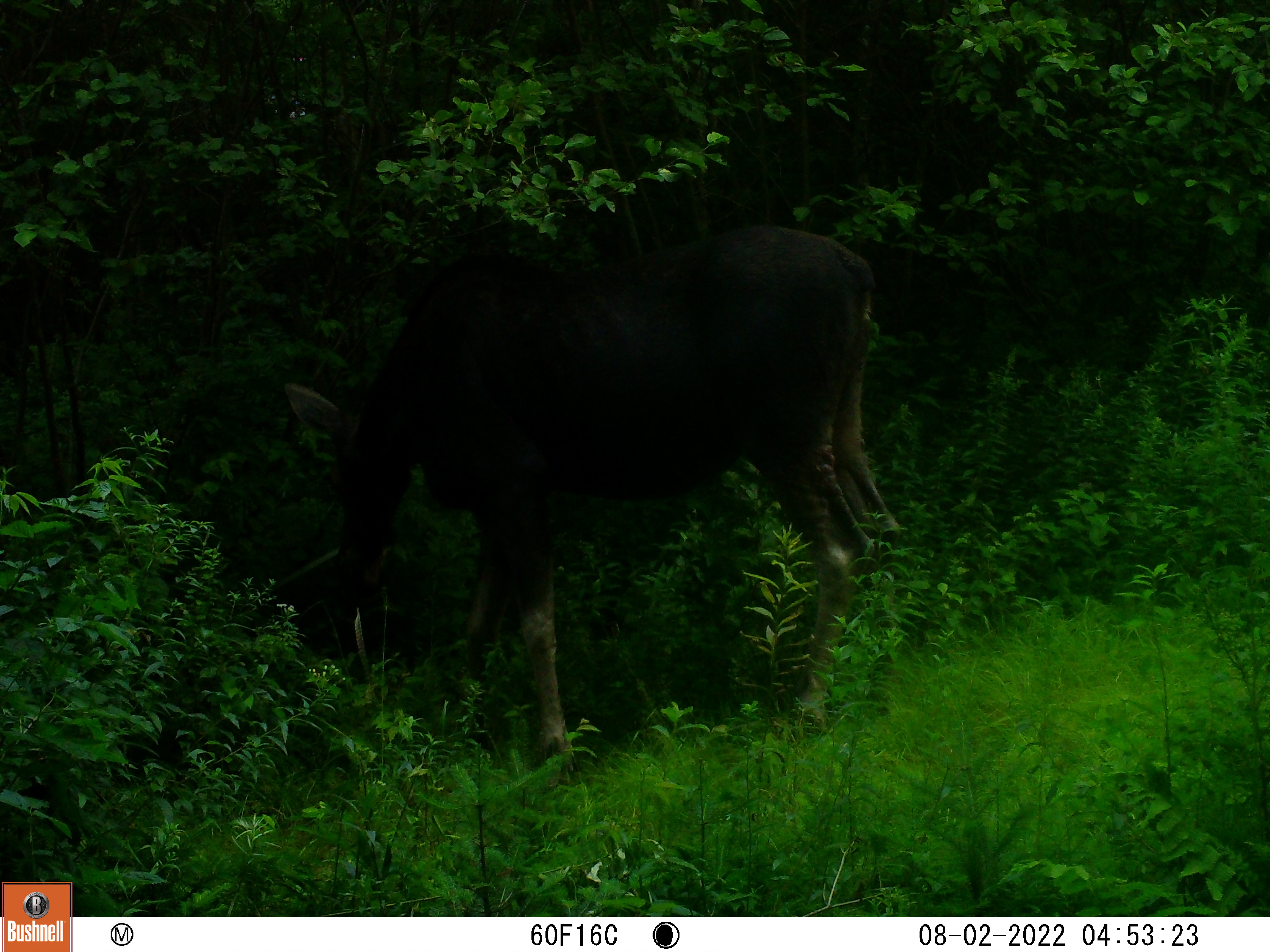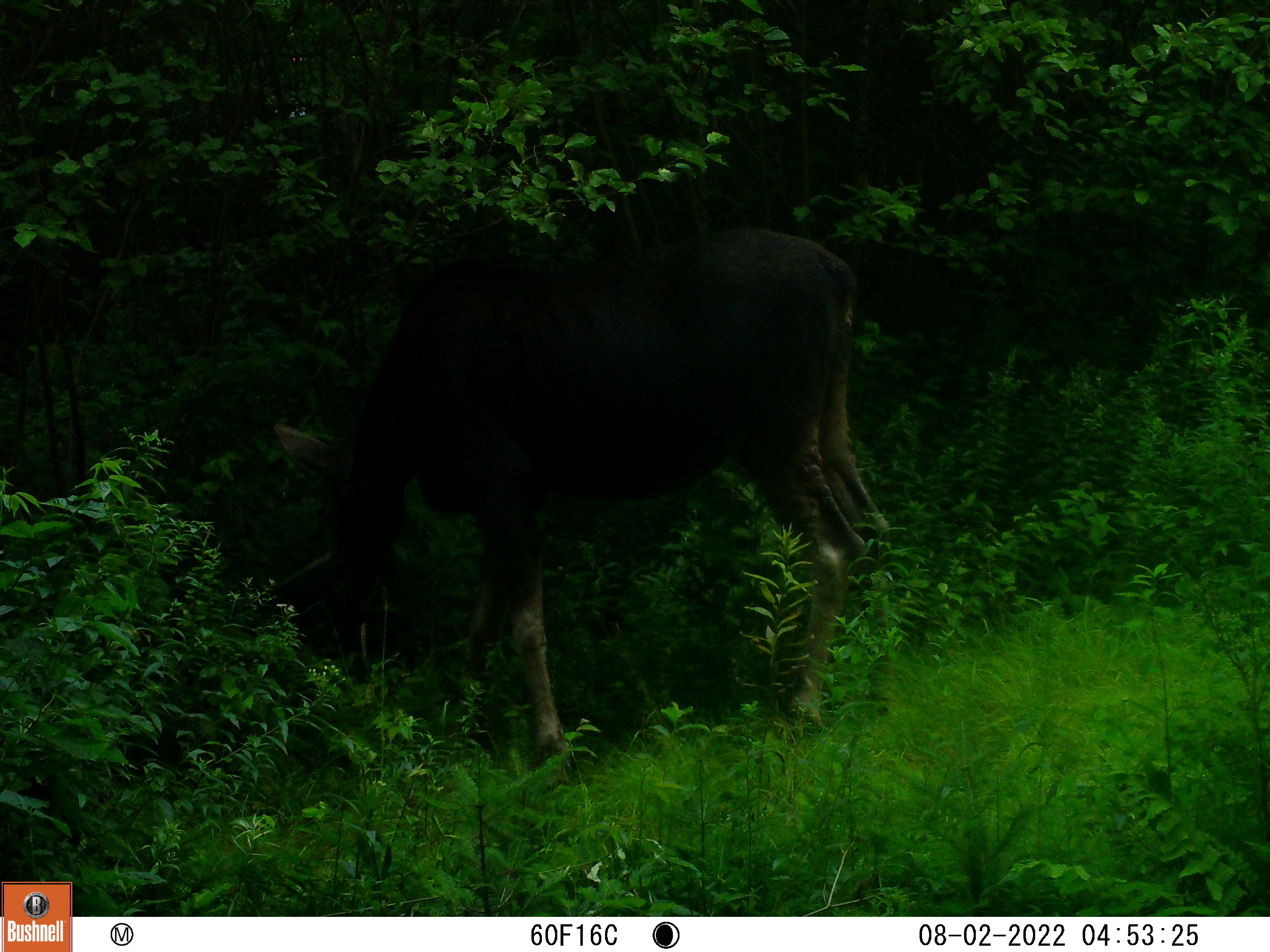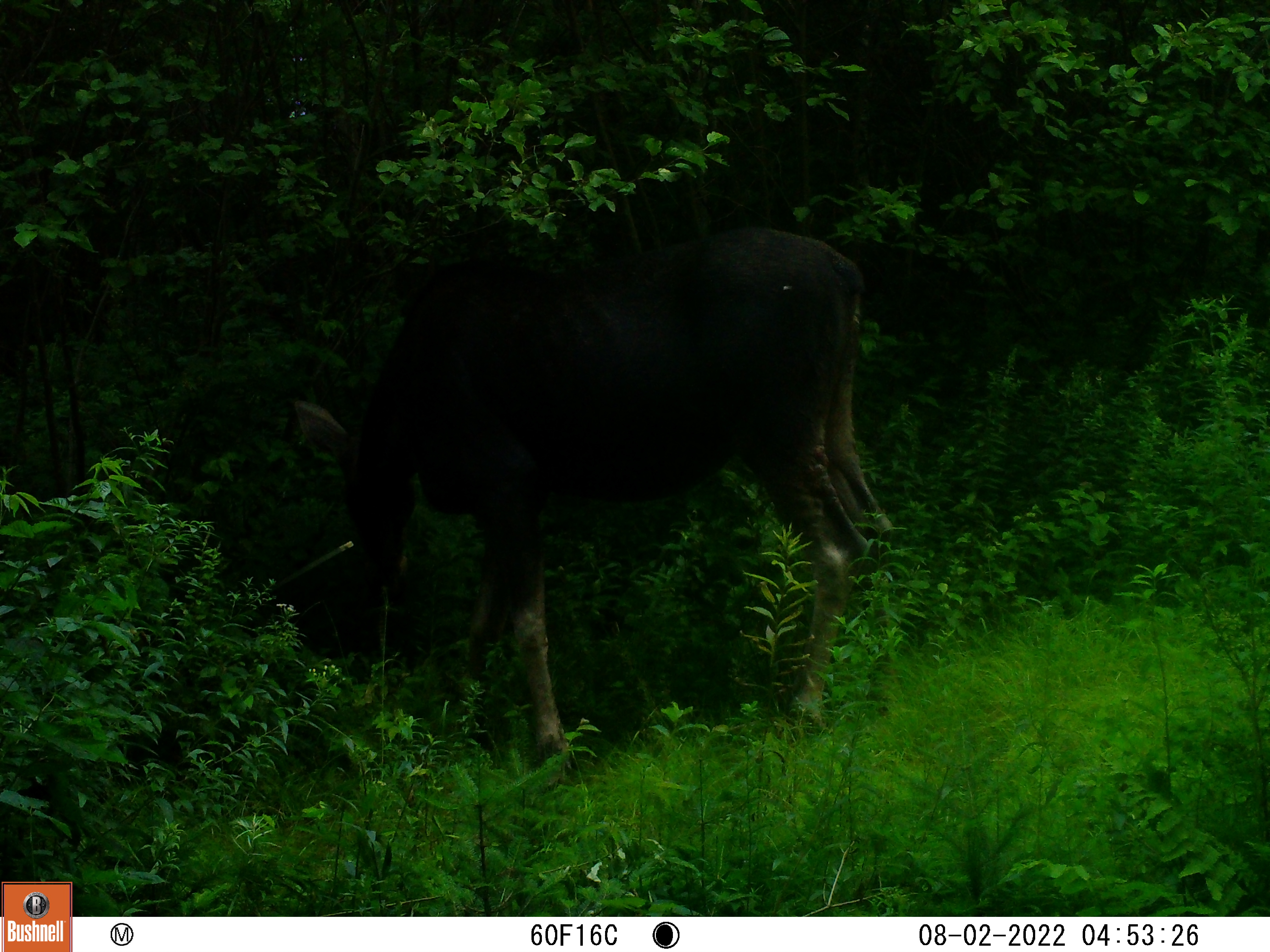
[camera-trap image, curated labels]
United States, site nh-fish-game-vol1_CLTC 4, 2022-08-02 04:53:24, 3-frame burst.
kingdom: Animalia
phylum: Chordata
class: Mammalia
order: Artiodactyla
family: Cervidae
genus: Alces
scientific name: Alces alces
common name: moose